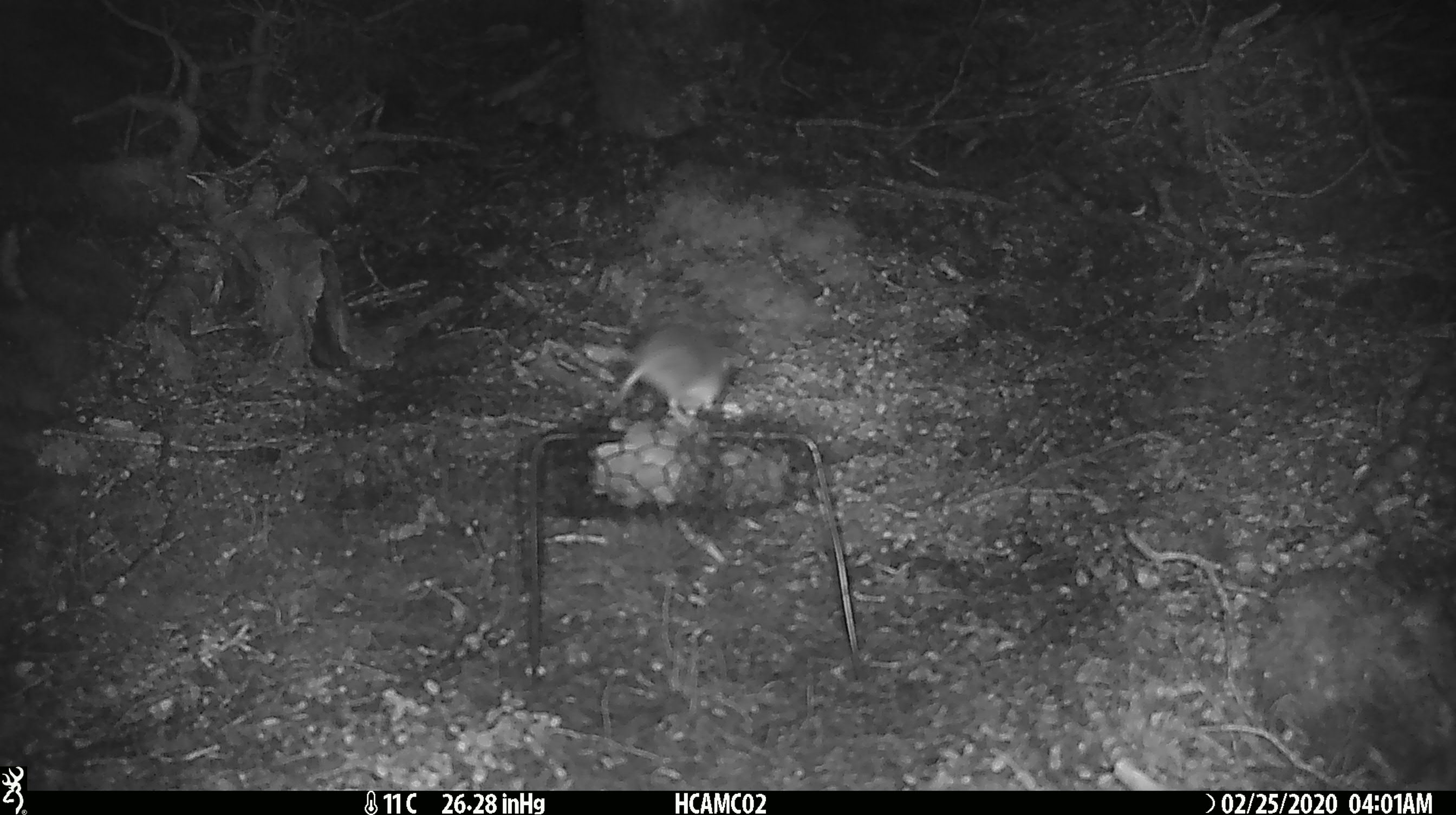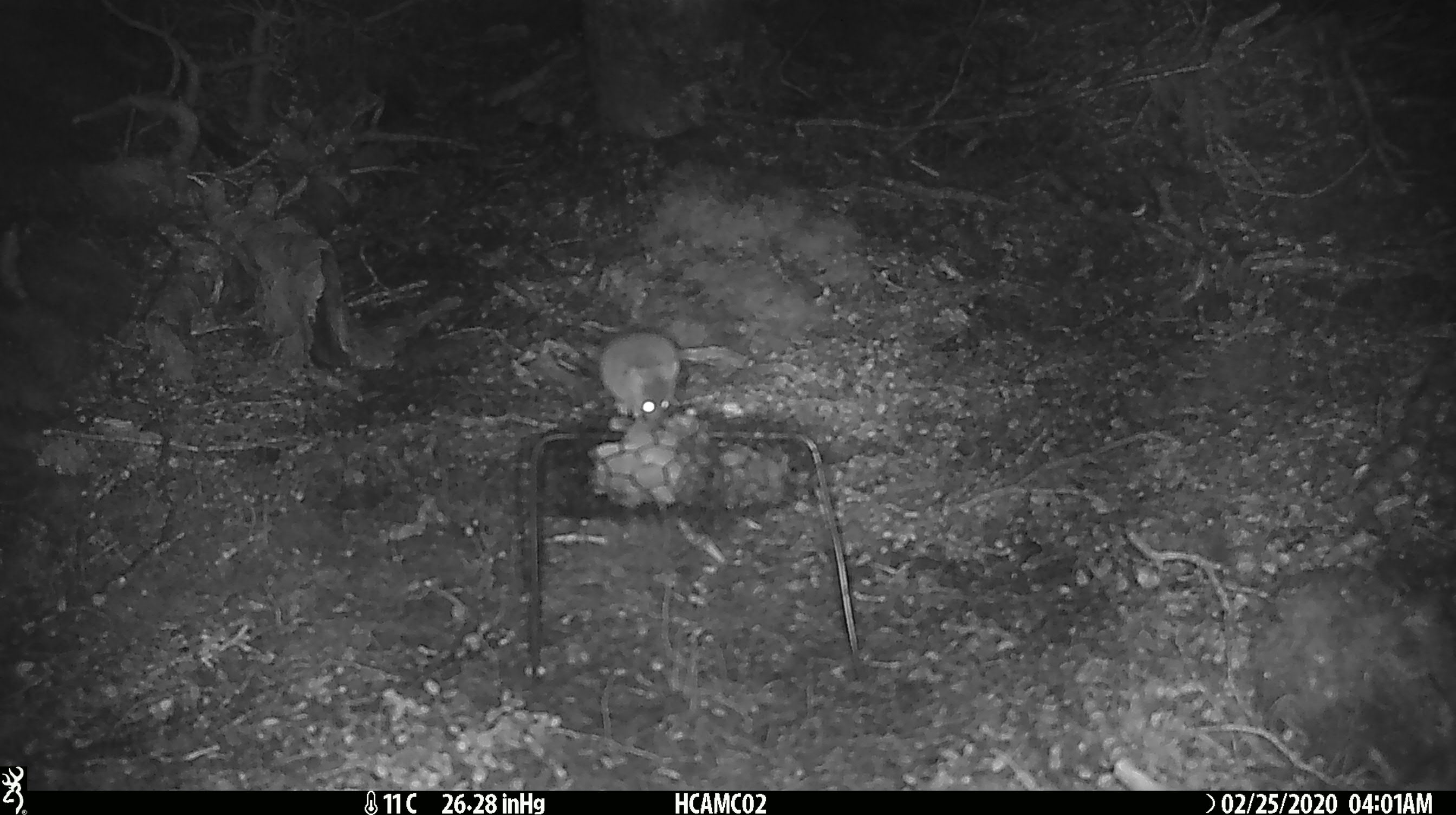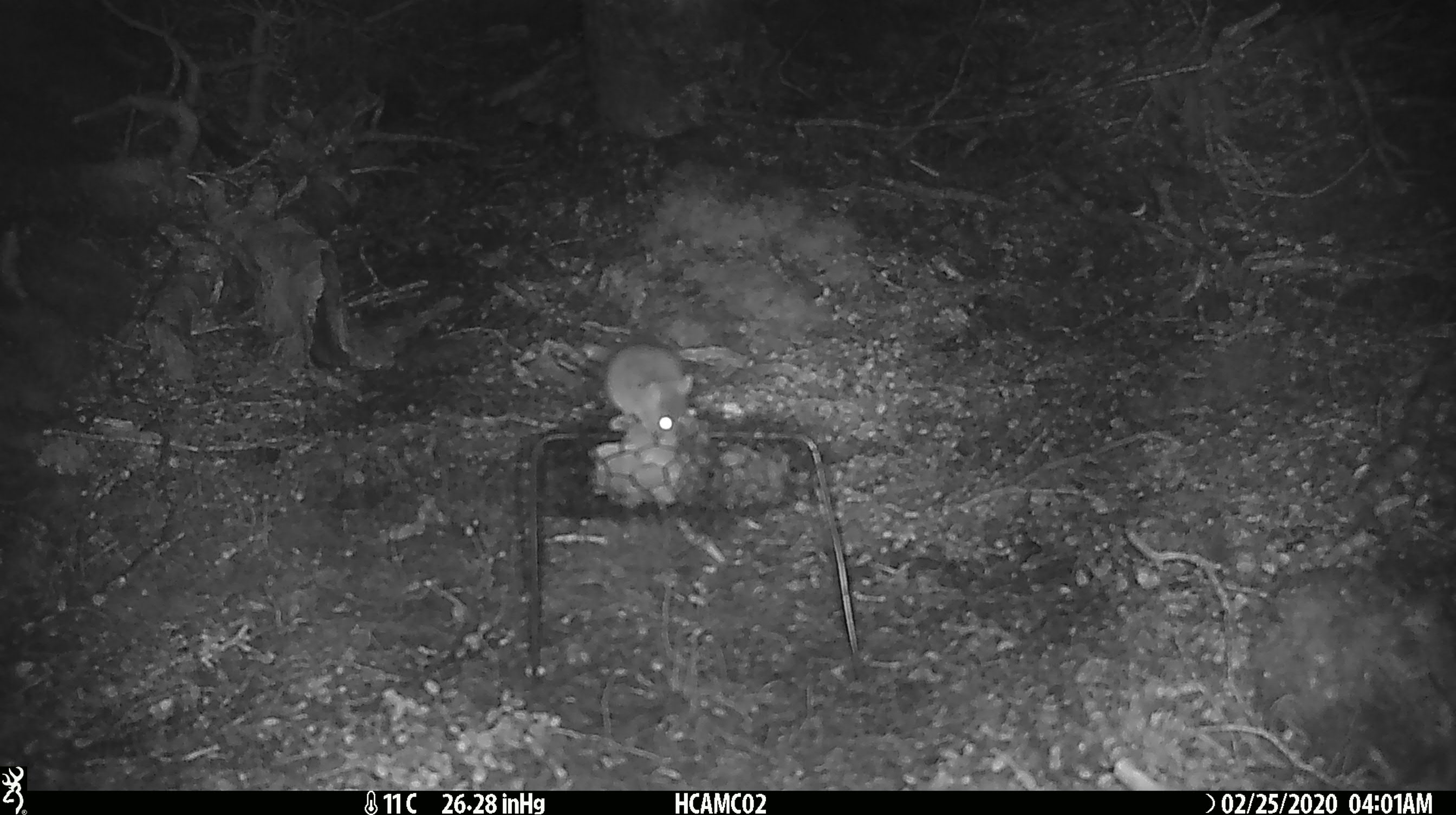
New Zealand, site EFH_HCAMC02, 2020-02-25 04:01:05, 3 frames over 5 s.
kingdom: Animalia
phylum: Chordata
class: Mammalia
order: Rodentia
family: Muridae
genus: Mus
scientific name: Mus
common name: mouse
Mouse (Mus).